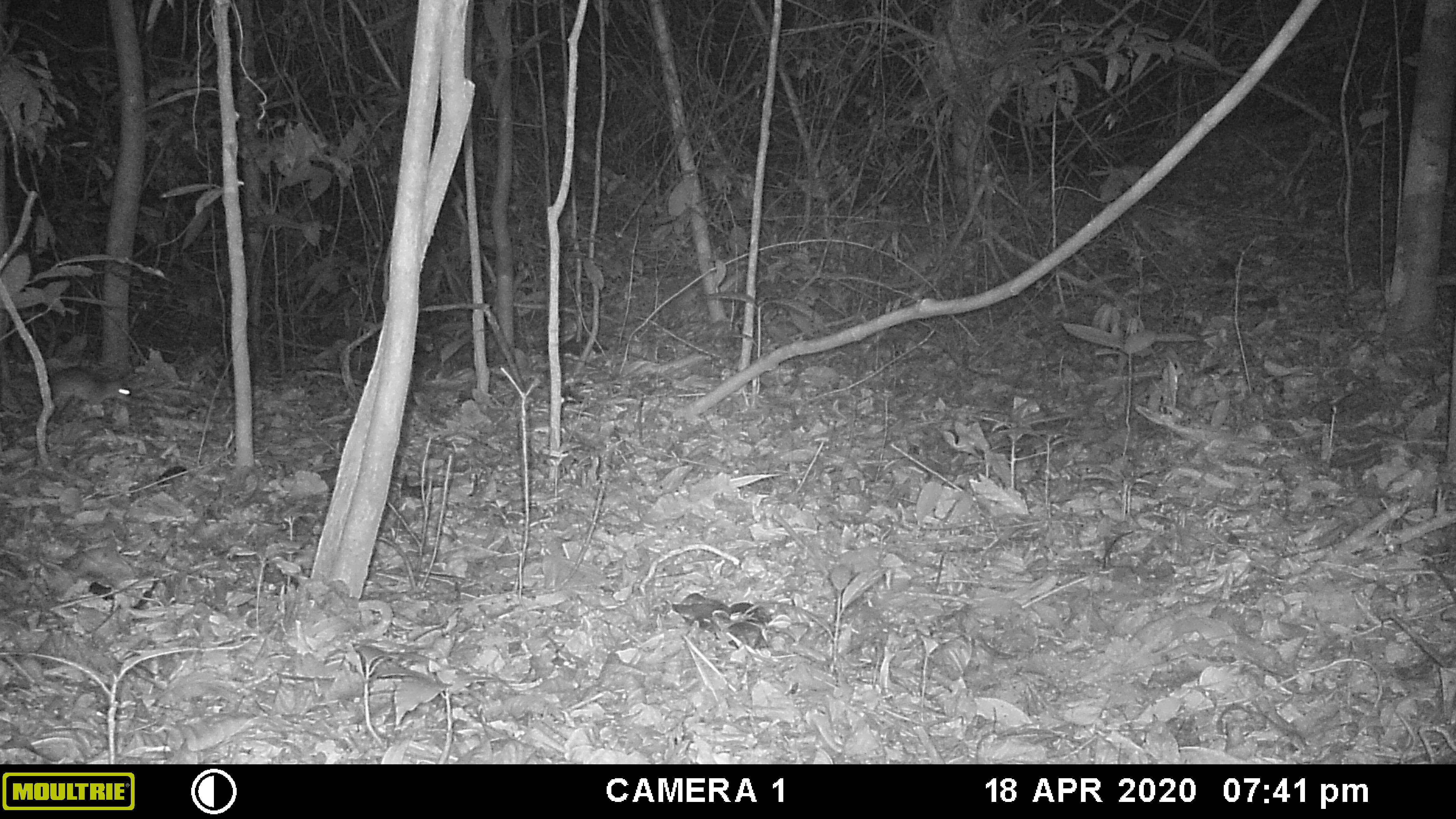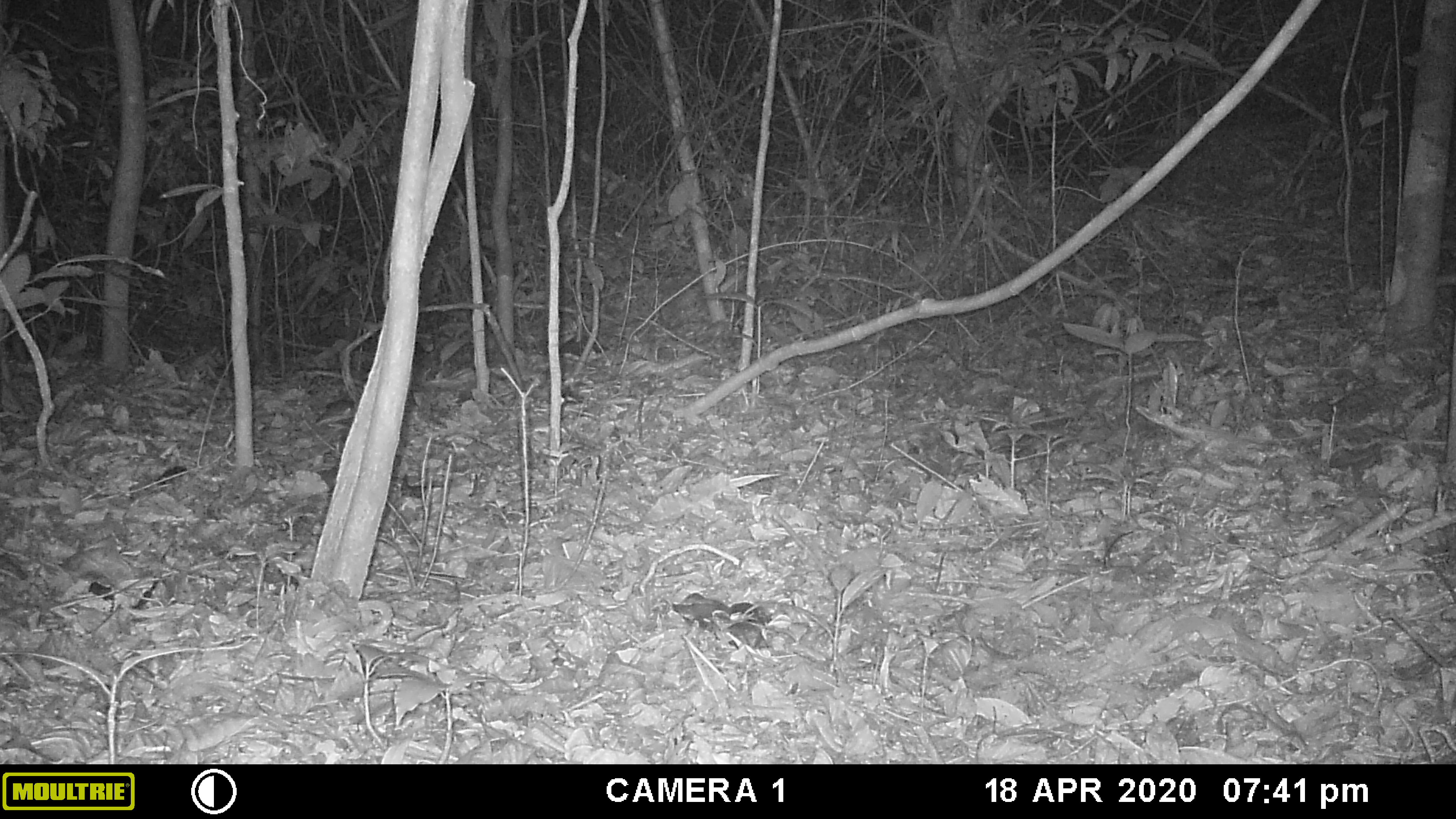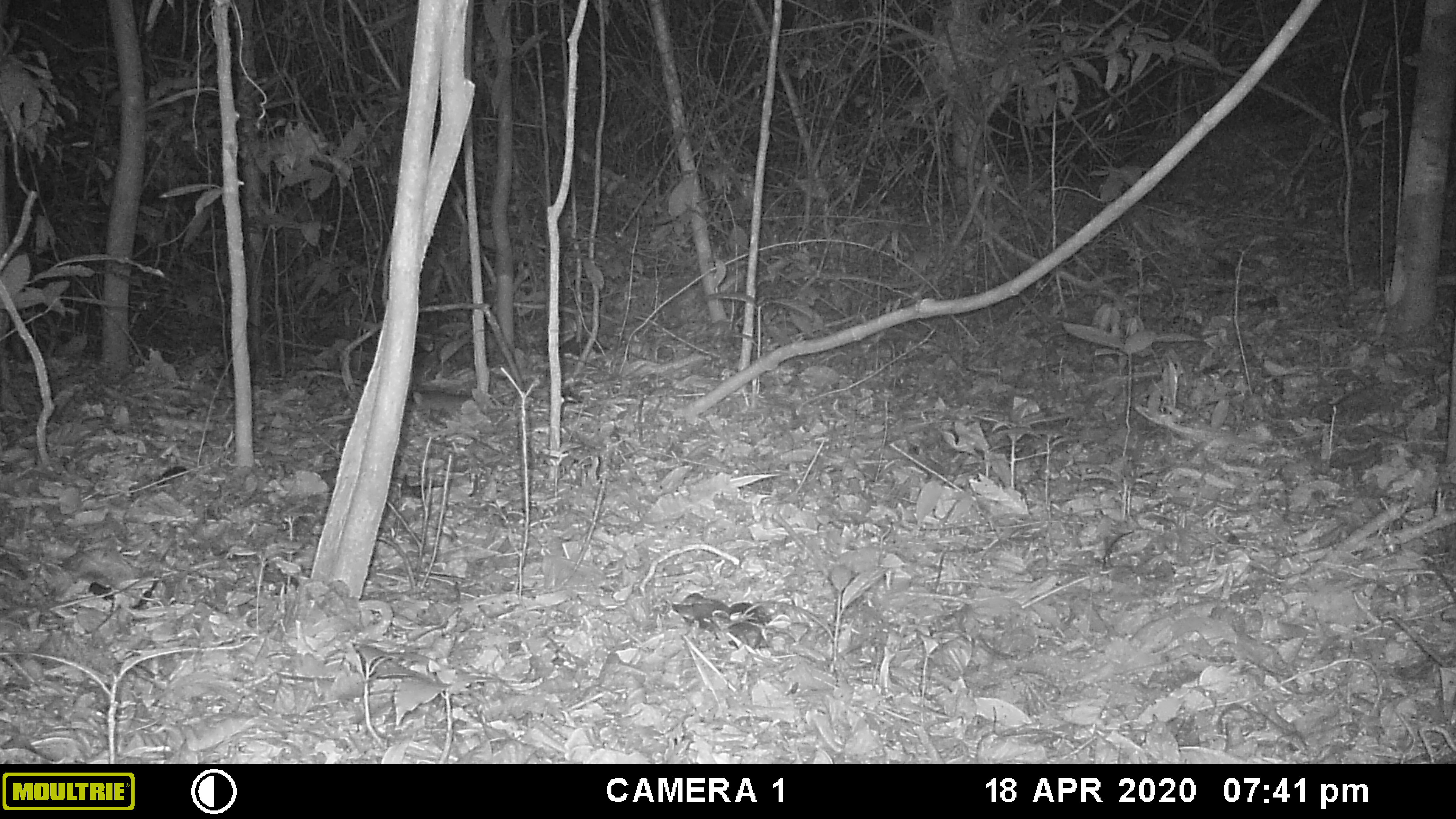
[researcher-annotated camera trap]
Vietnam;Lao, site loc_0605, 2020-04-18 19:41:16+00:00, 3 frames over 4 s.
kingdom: Animalia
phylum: Chordata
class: Mammalia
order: Rodentia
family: Muridae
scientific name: Muridae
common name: old-world mice and rats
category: unidentified murid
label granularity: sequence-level